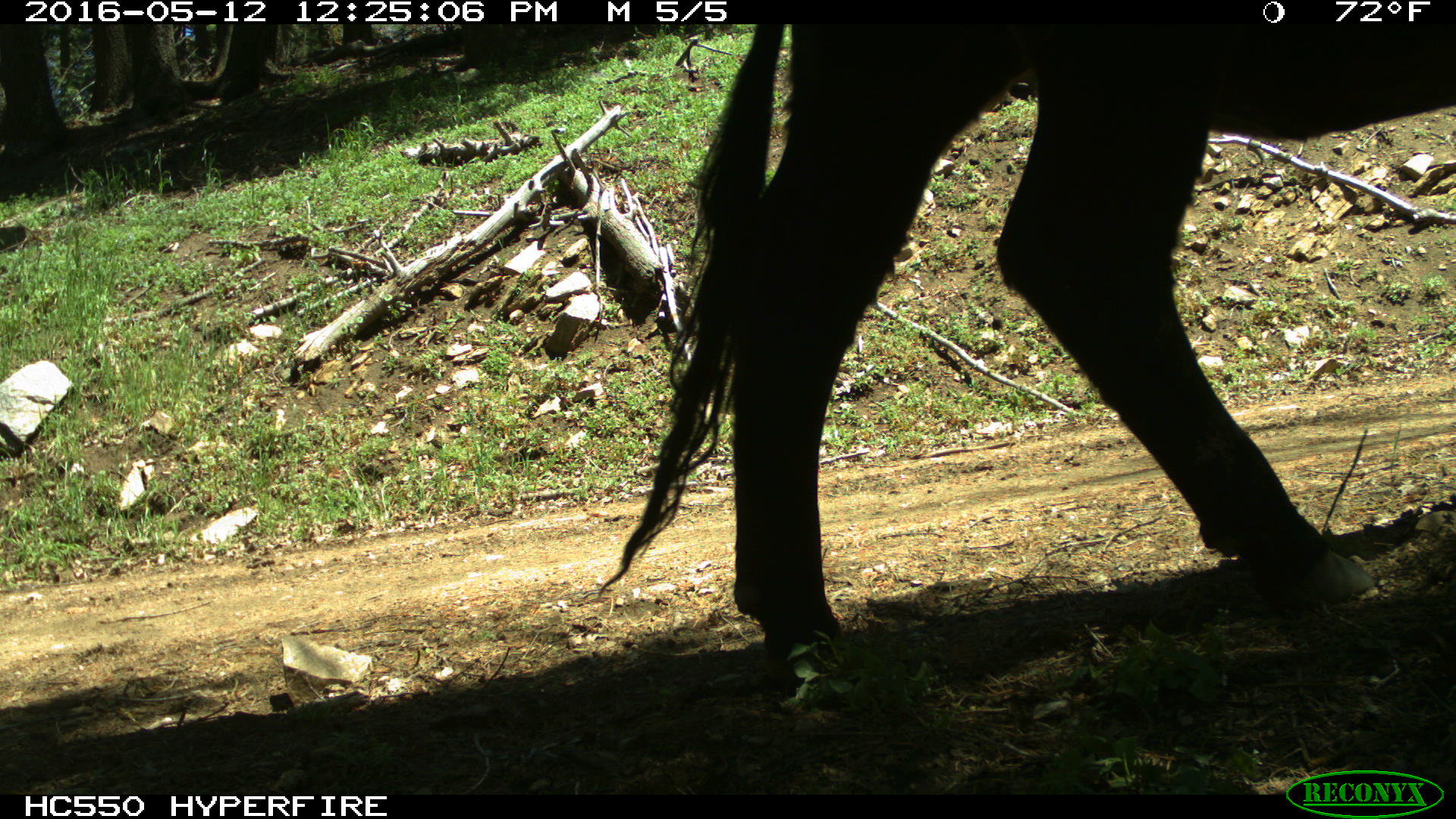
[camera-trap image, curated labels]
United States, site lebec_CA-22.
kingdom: Animalia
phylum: Chordata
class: Mammalia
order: Artiodactyla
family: Bovidae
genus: Bos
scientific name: Bos taurus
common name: domestic cow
Bos taurus (domestic cow).